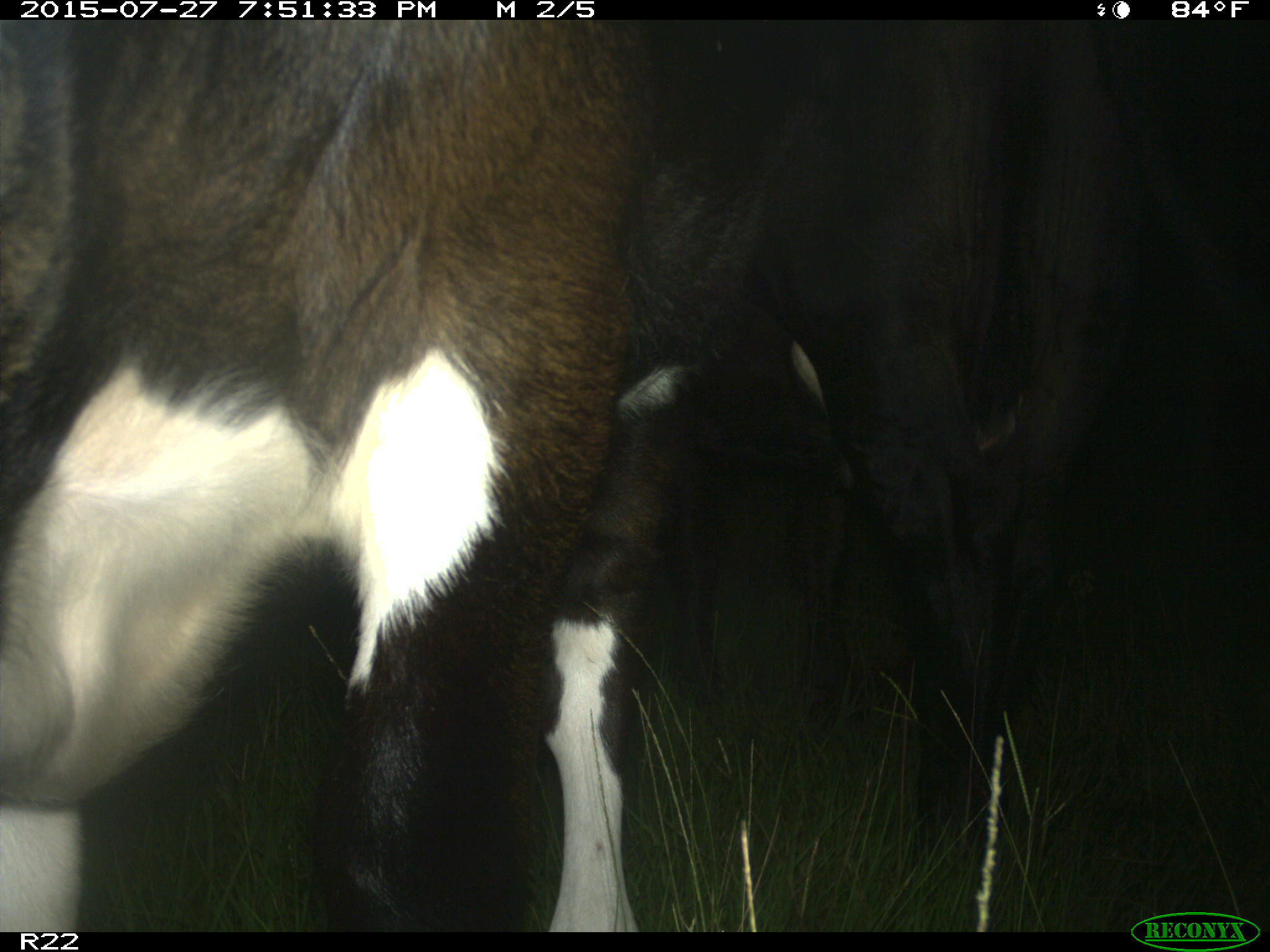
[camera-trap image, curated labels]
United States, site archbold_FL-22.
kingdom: Animalia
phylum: Chordata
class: Mammalia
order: Artiodactyla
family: Bovidae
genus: Bos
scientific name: Bos taurus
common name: domestic cow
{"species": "Bos taurus (domestic cow)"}